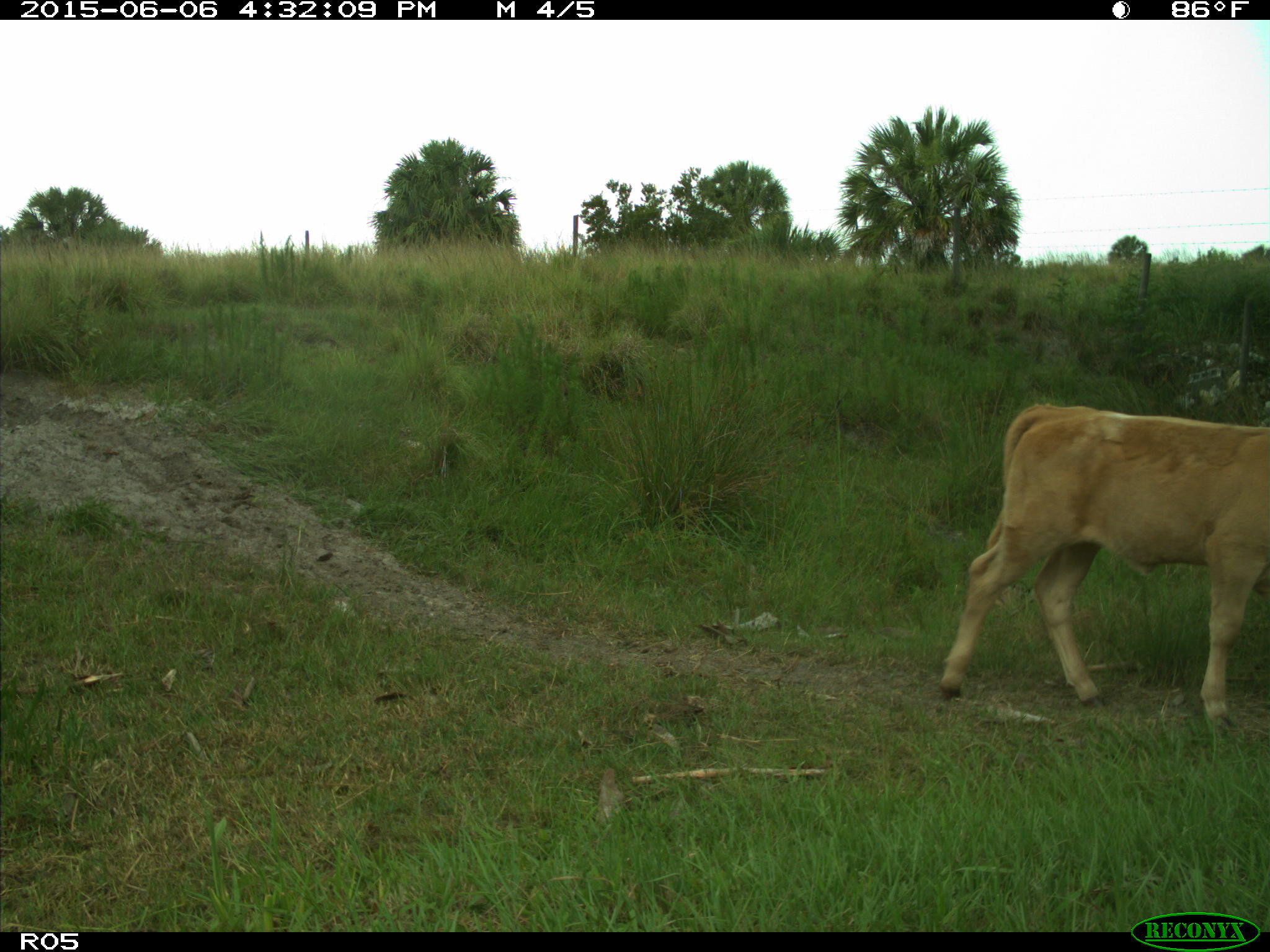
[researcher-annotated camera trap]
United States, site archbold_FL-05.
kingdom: Animalia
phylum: Chordata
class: Mammalia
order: Artiodactyla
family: Bovidae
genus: Bos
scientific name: Bos taurus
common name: domestic cow